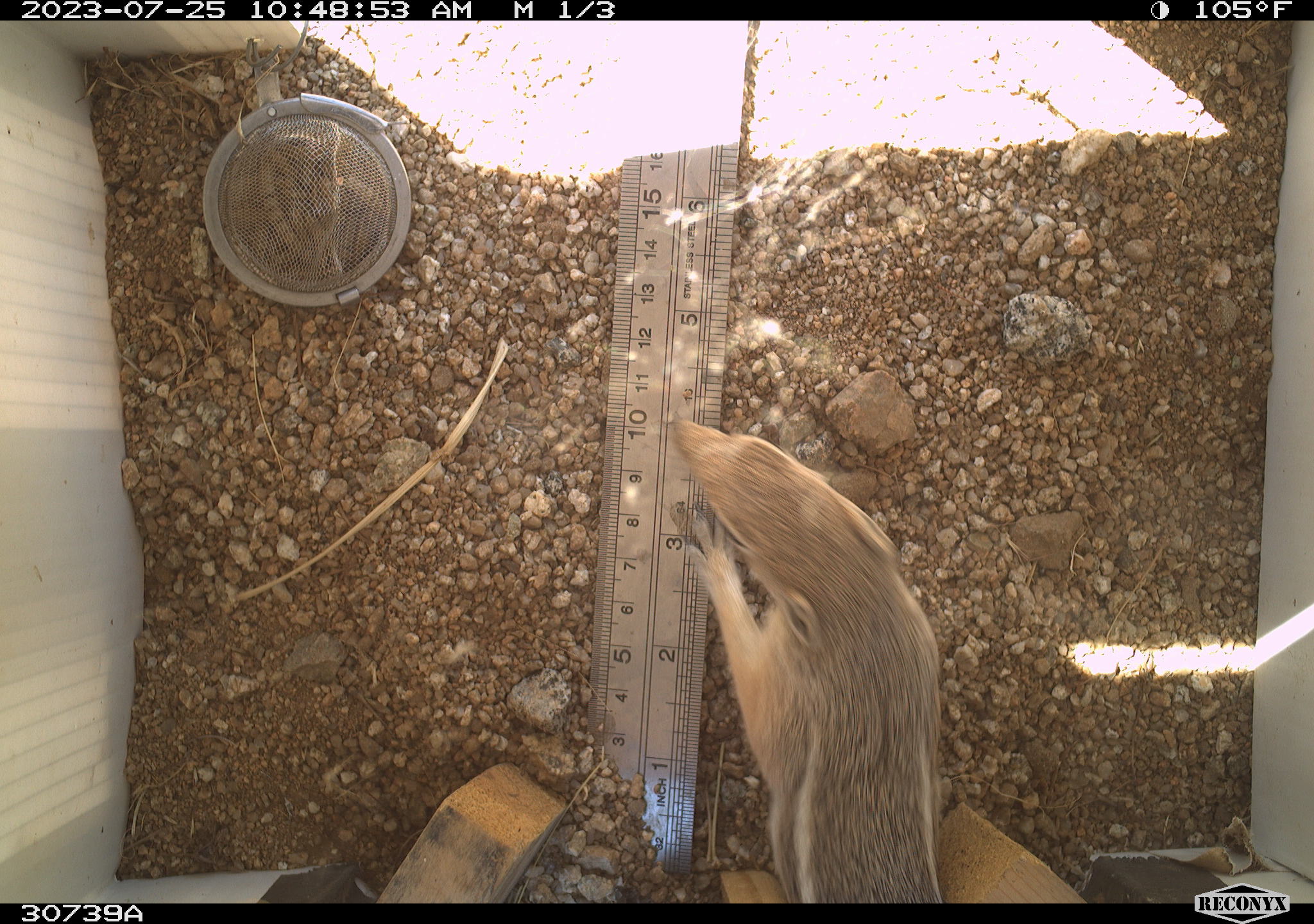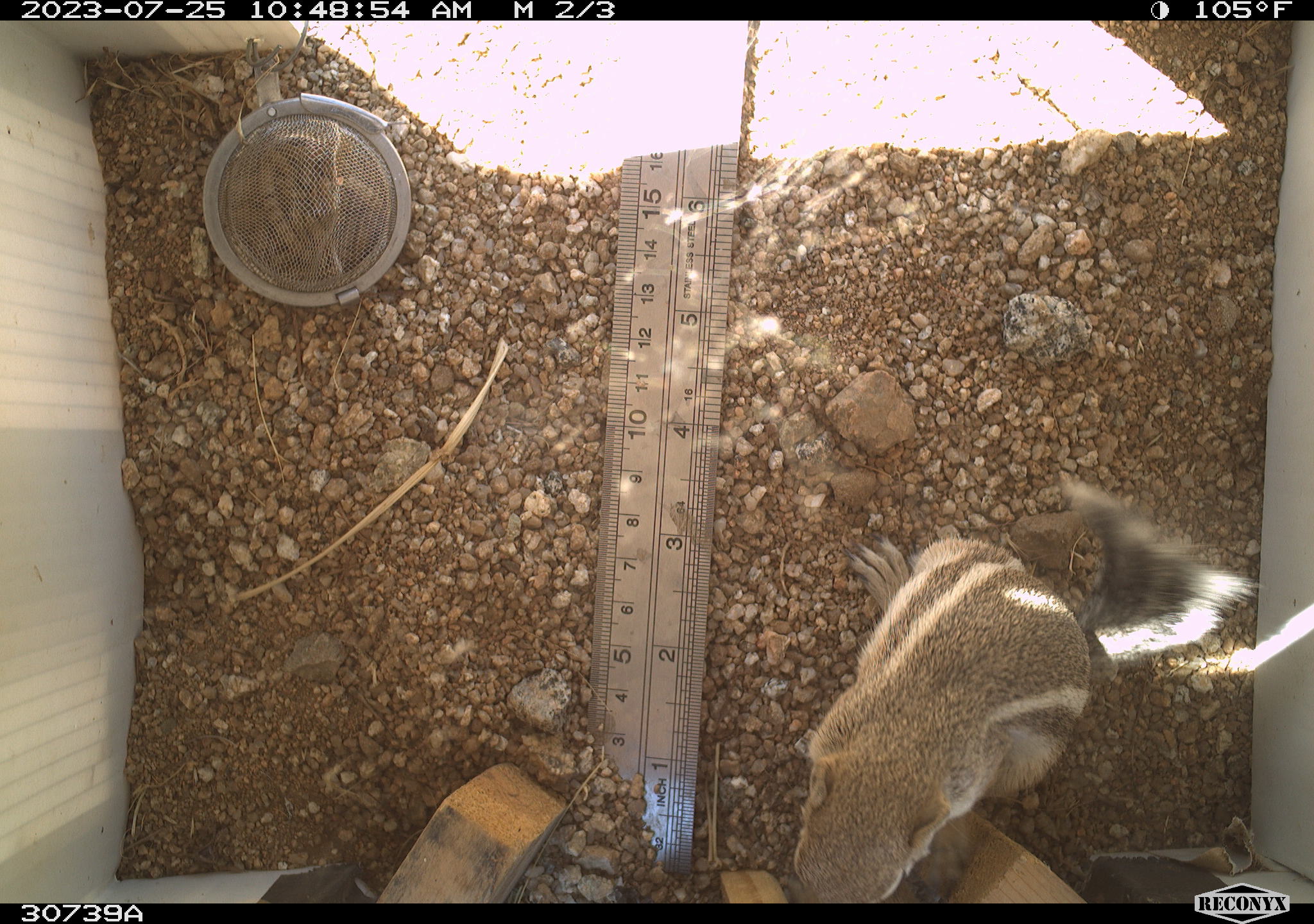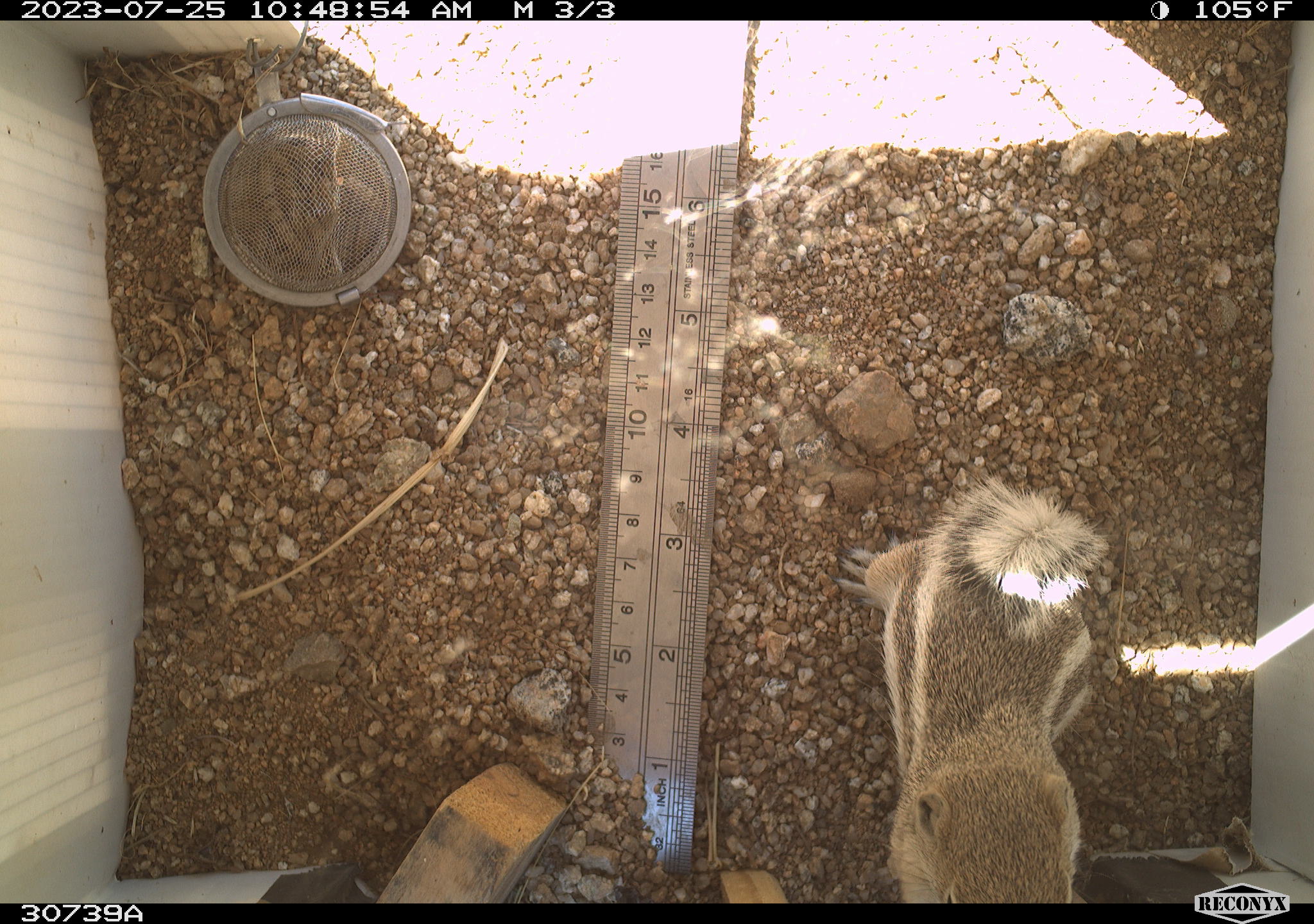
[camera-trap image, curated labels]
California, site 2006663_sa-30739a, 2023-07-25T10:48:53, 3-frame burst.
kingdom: Animalia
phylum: Chordata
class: Mammalia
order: Rodentia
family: Sciuridae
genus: Ammospermophilus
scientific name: Ammospermophilus leucurus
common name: white-tailed antelope squirrel